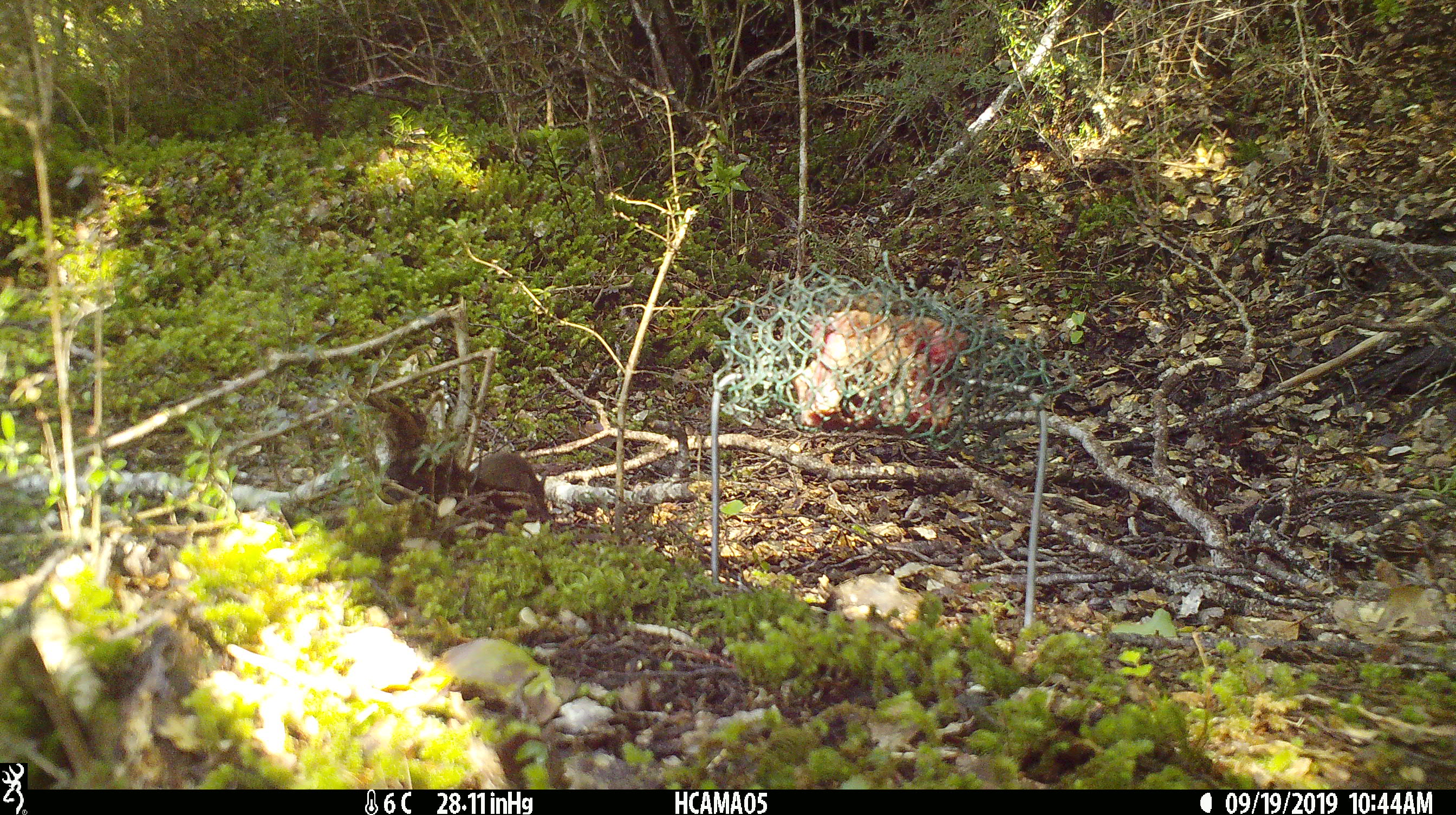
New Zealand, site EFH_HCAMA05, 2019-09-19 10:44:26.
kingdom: Animalia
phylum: Chordata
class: Mammalia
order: Rodentia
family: Muridae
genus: Mus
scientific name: Mus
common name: mouse